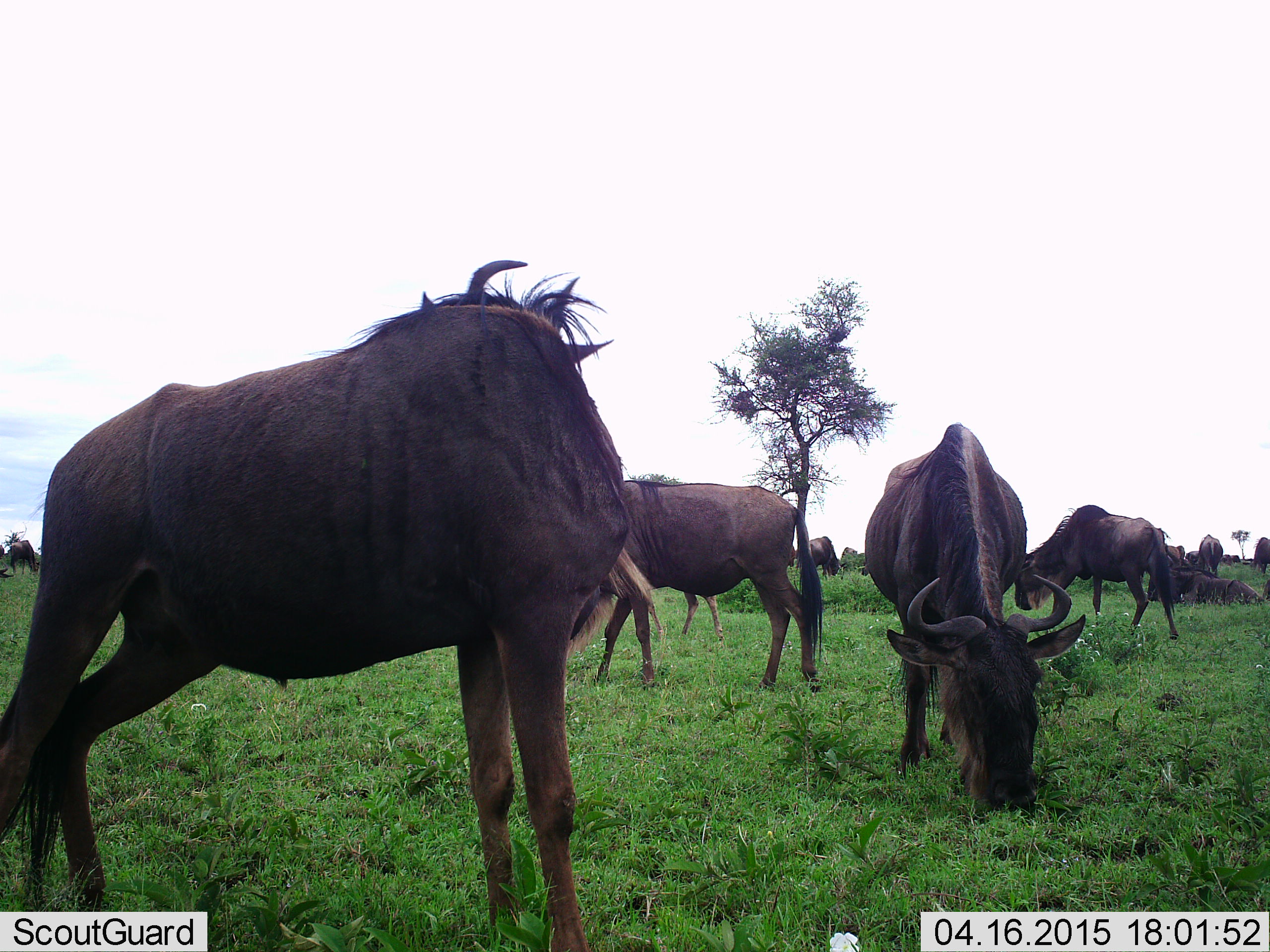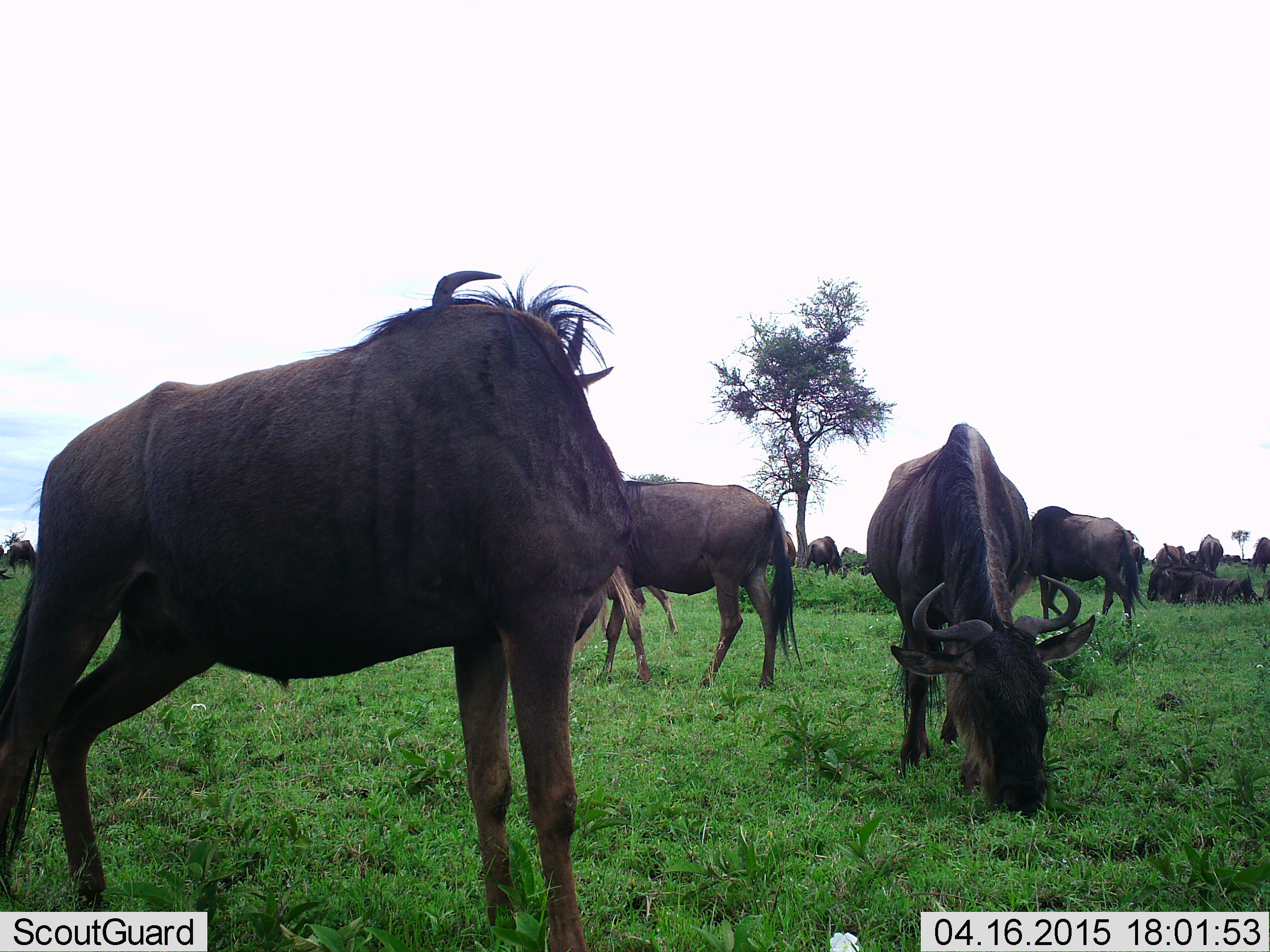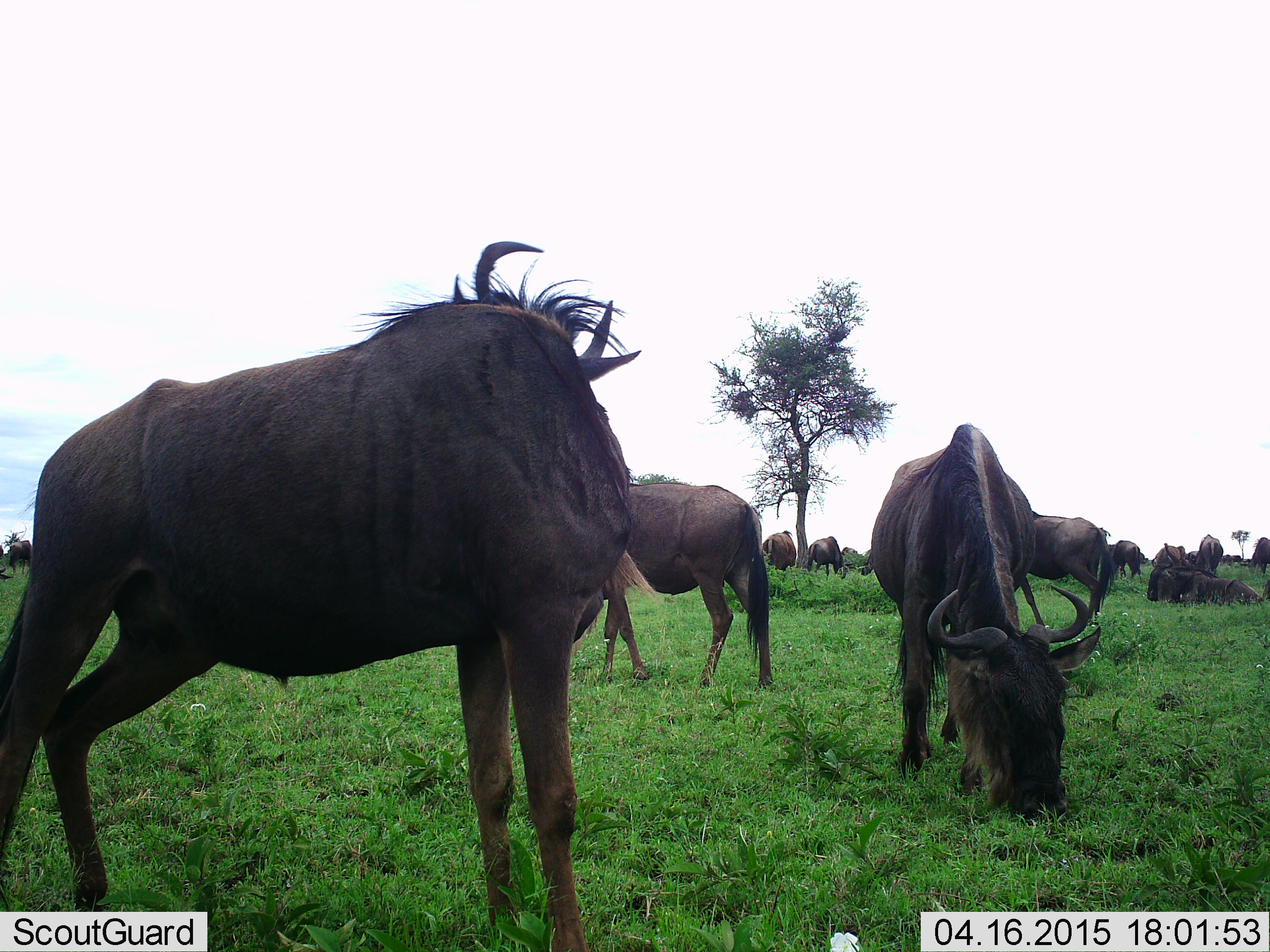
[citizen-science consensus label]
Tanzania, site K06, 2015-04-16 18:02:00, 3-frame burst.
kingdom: Animalia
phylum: Chordata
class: Mammalia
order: Artiodactyla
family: Bovidae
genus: Connochaetes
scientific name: Connochaetes taurinus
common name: blue wildebeest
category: wildebeest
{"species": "wildebeest (blue wildebeest) (Connochaetes taurinus)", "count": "11-50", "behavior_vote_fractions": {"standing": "60%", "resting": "50%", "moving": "40%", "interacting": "0%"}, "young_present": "0%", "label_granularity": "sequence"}